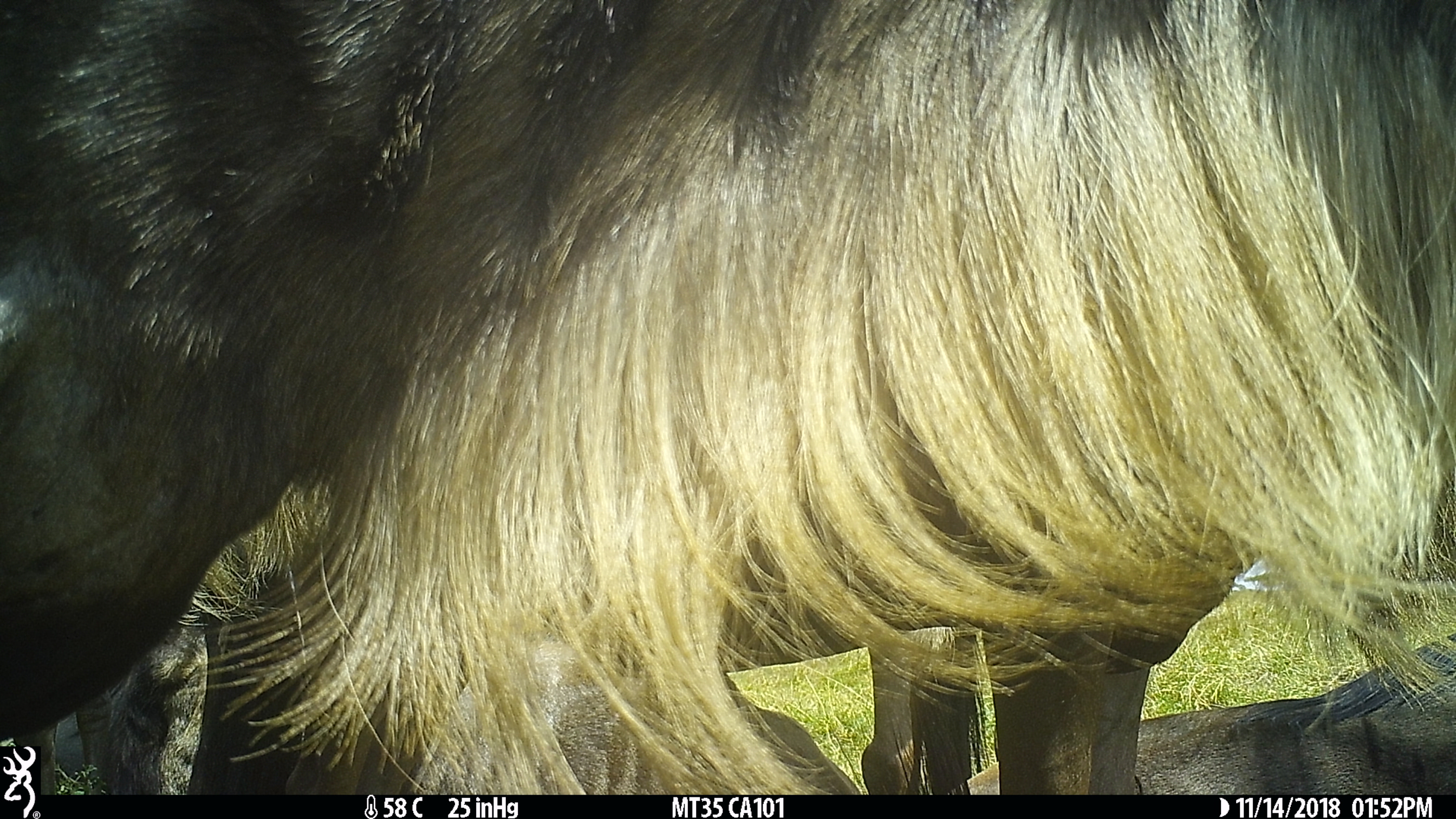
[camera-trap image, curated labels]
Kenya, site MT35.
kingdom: Animalia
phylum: Chordata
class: Mammalia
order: Artiodactyla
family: Bovidae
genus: Connochaetes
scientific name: Connochaetes taurinus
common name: blue wildebeest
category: wildebeest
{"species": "wildebeest (blue wildebeest) (Connochaetes taurinus)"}